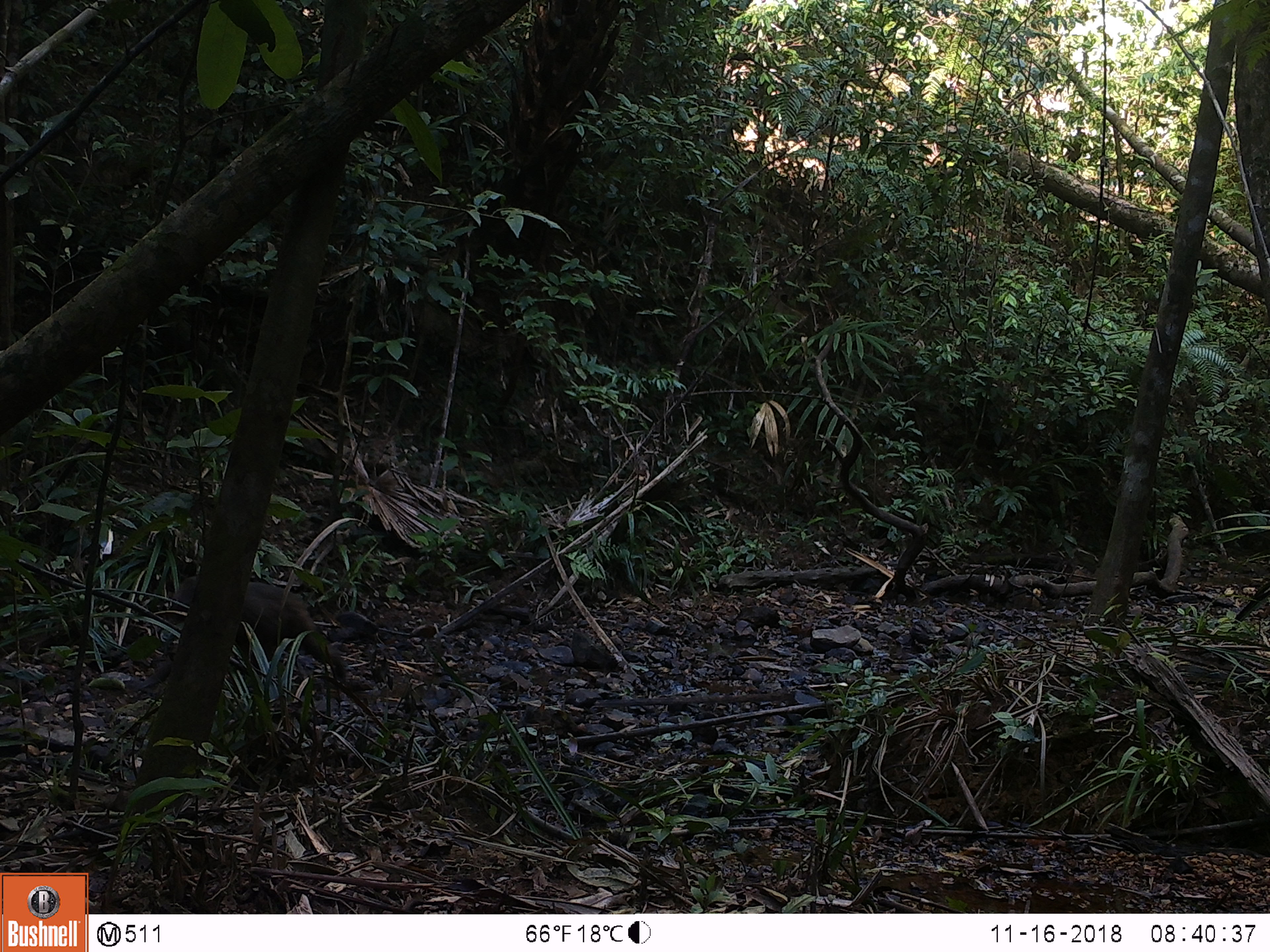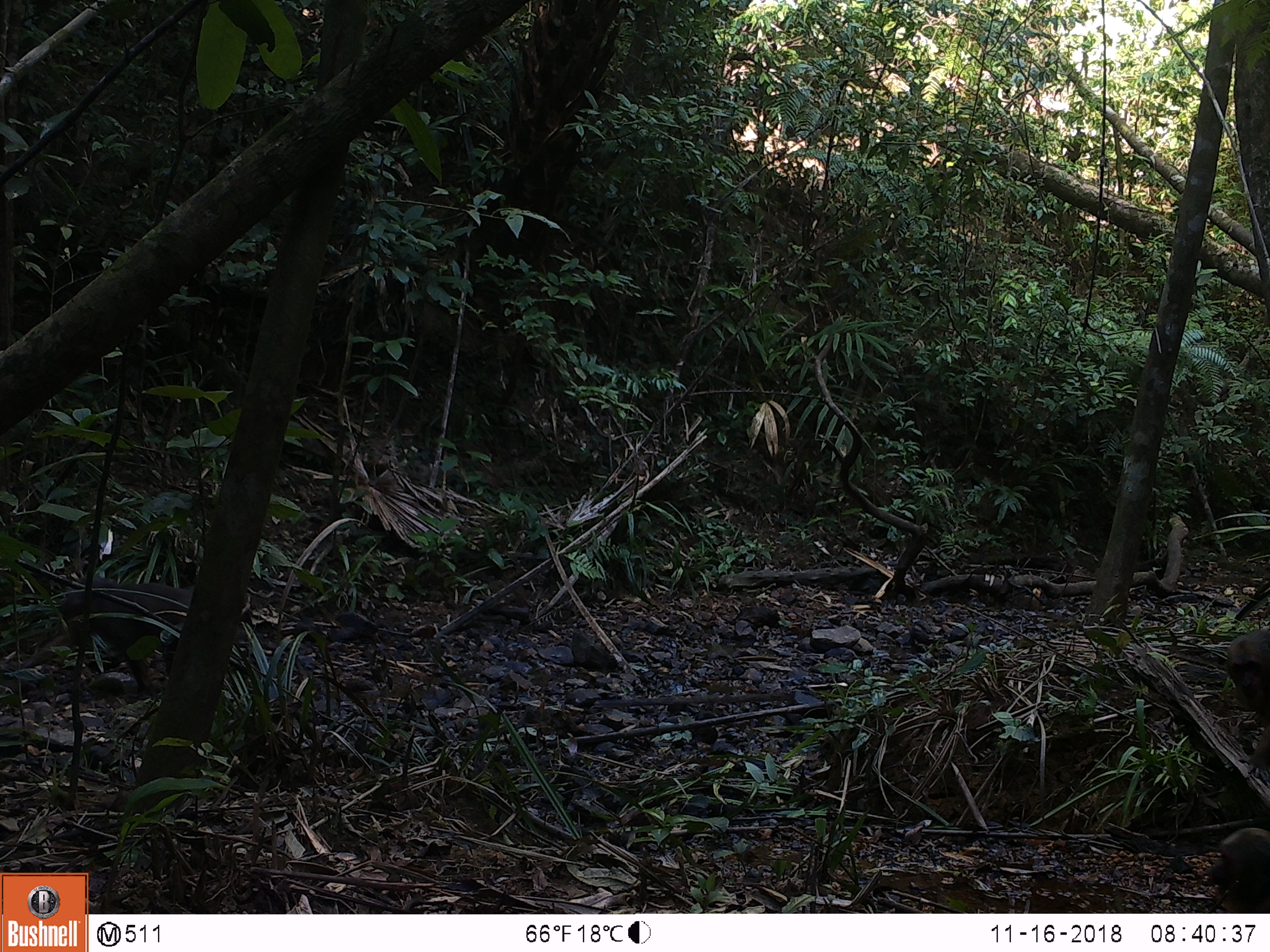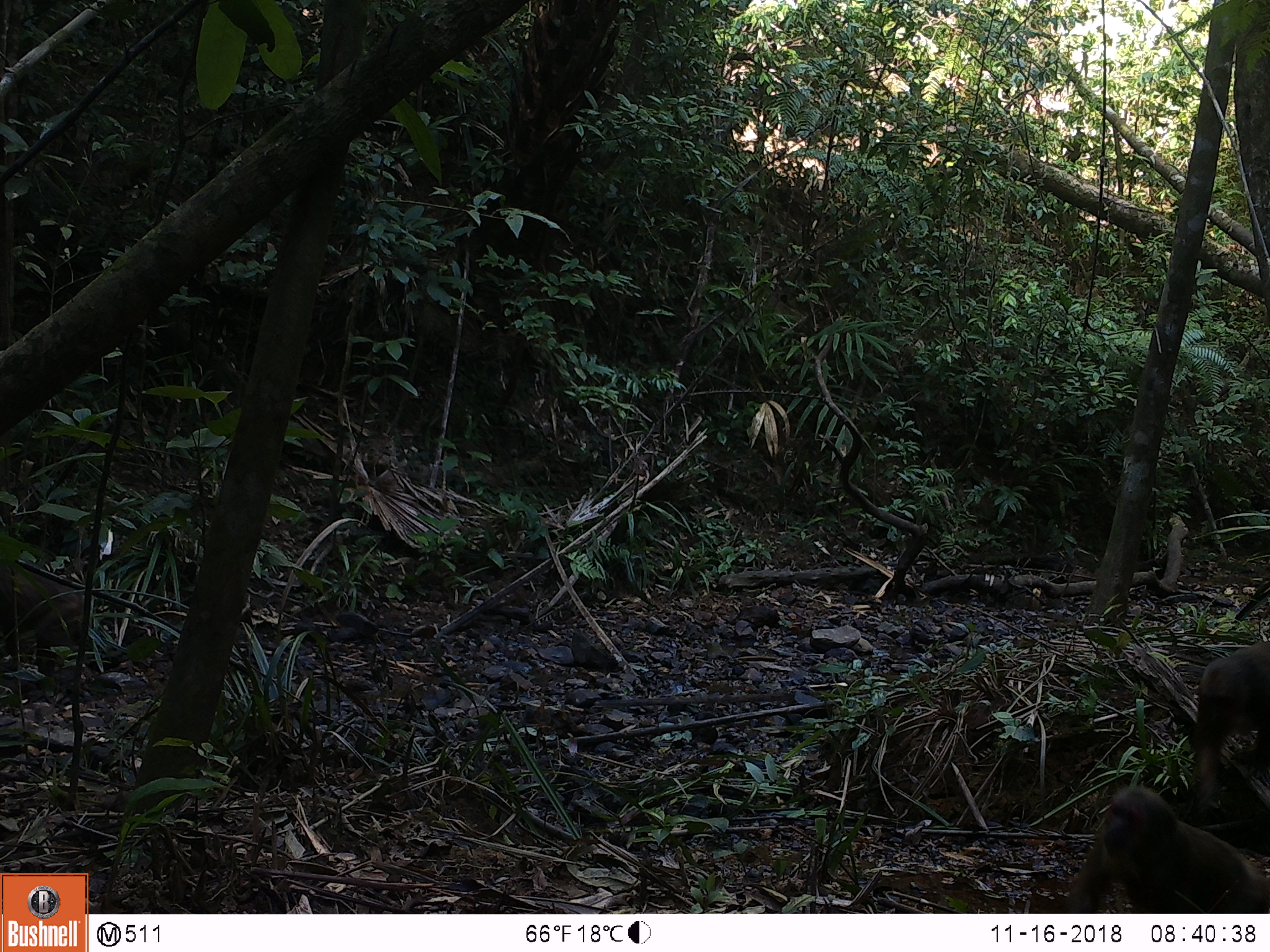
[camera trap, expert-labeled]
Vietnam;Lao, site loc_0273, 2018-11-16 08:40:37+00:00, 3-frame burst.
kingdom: Animalia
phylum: Chordata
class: Mammalia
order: Artiodactyla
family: Suidae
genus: Sus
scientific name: Sus scrofa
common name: eurasian wild pig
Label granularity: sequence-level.